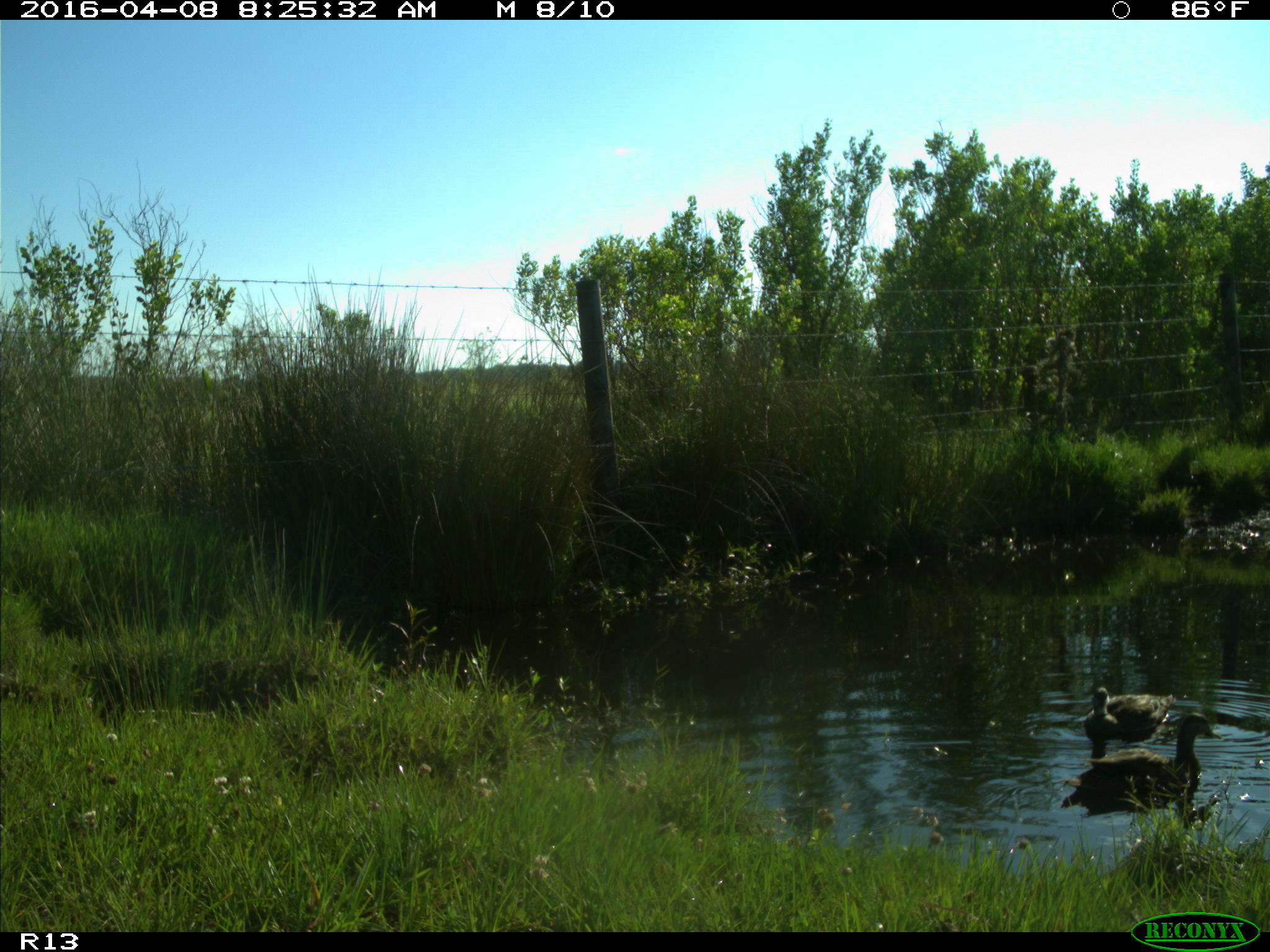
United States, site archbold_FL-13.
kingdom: Animalia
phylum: Chordata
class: Aves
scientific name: Aves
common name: birds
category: unidentified bird